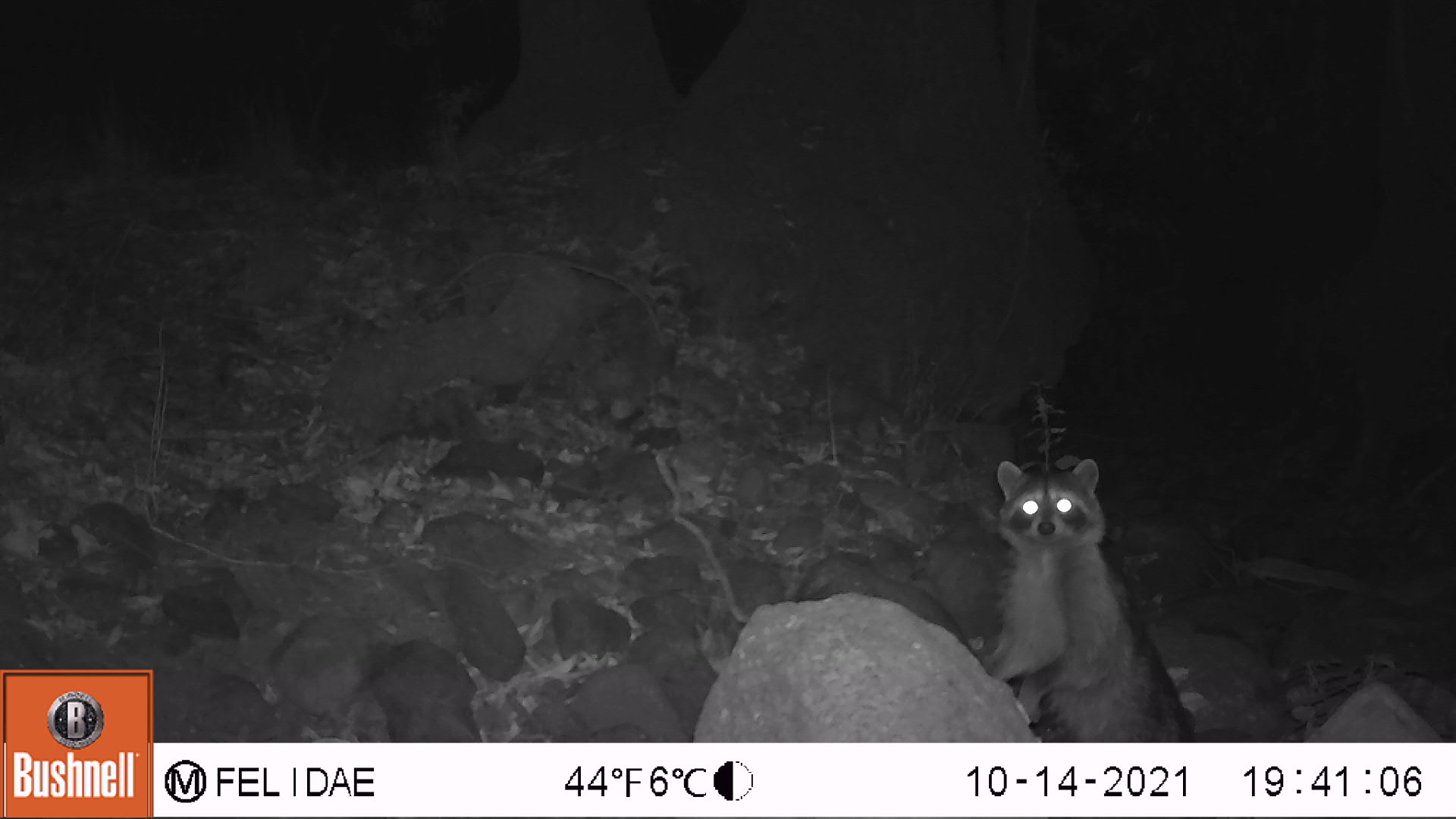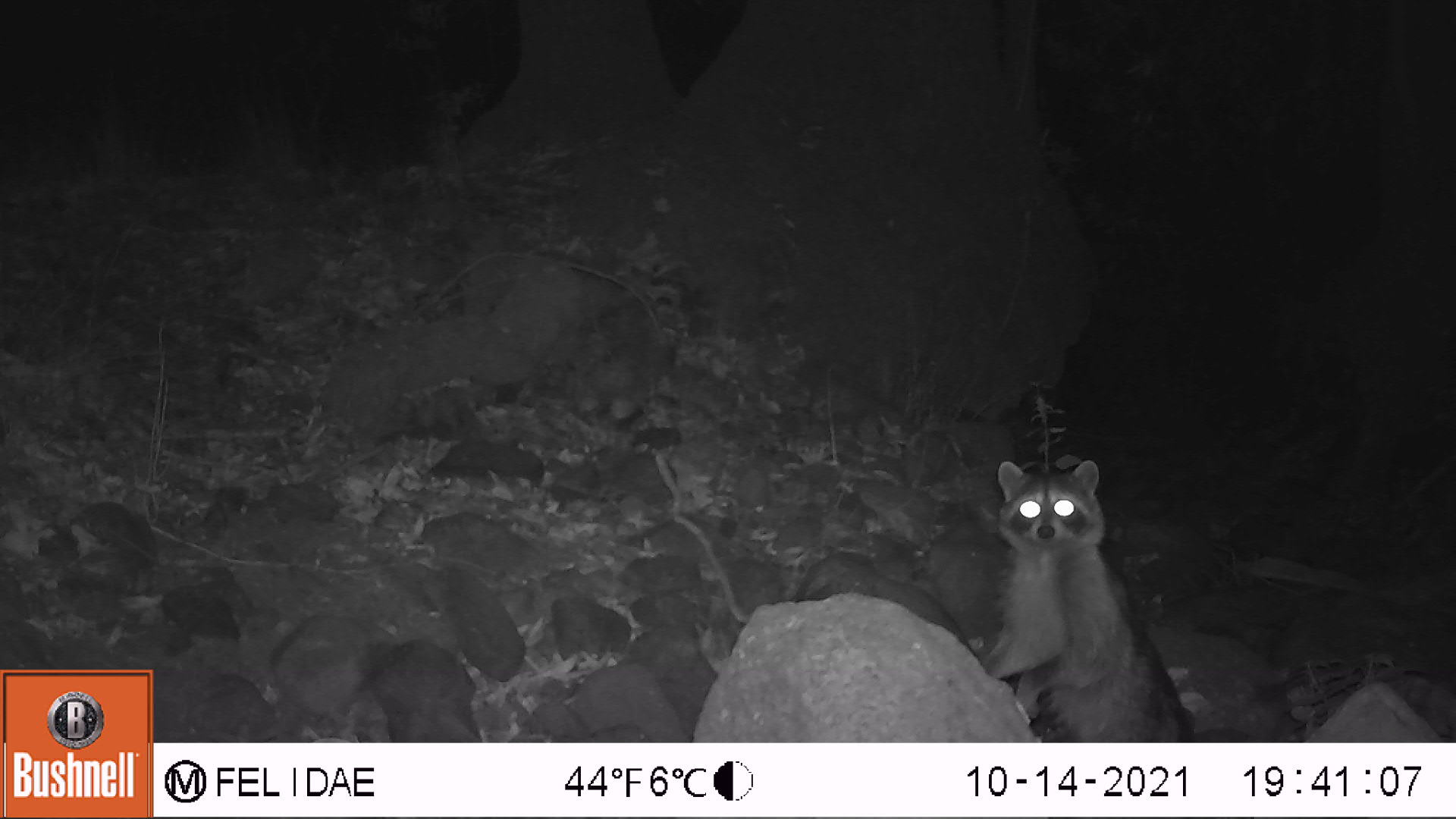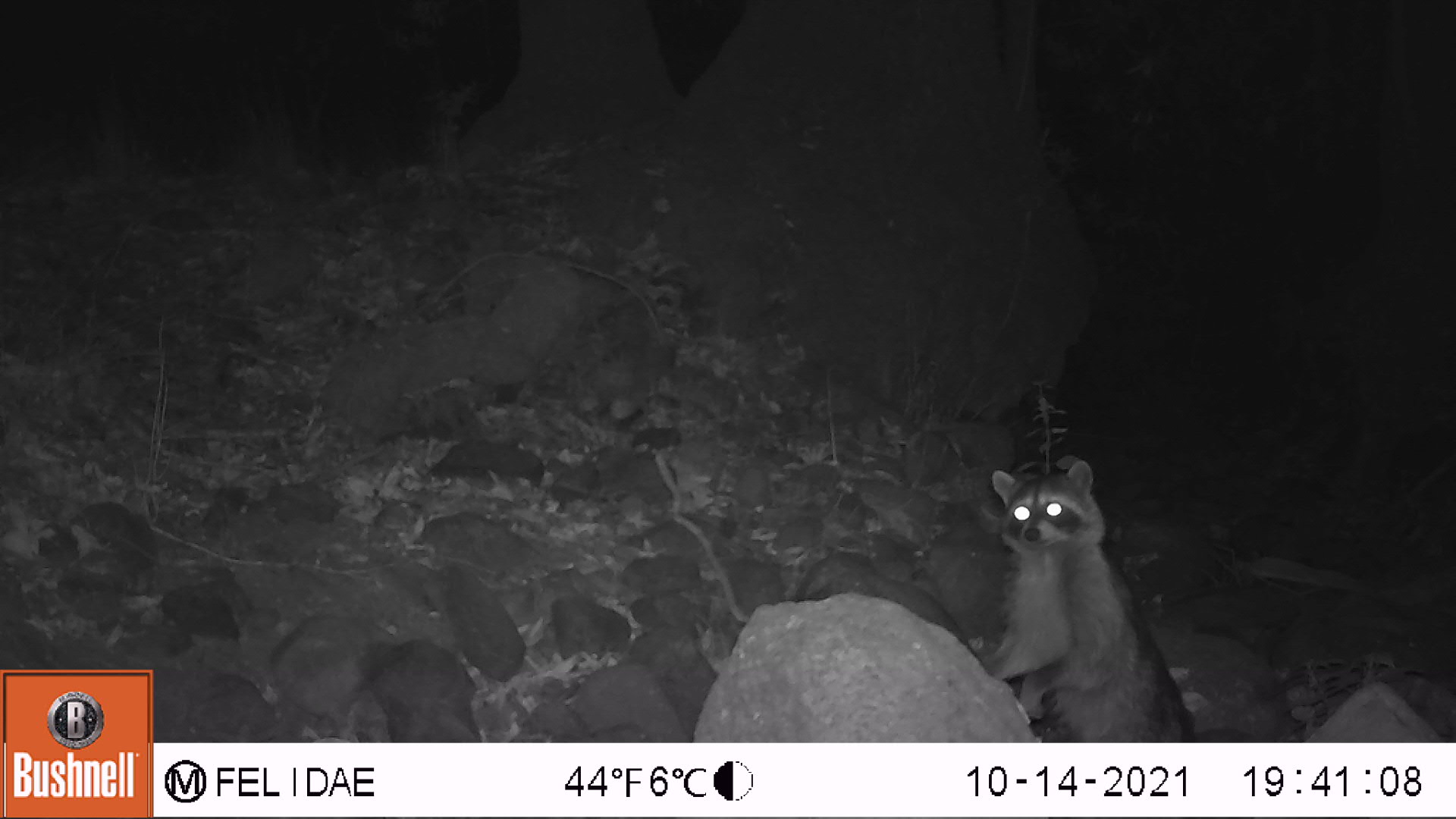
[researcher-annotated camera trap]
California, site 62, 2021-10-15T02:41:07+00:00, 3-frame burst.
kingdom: Animalia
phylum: Chordata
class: Mammalia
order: Carnivora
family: Procyonidae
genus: Procyon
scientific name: Procyon lotor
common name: raccoon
Raccoon (Procyon lotor).